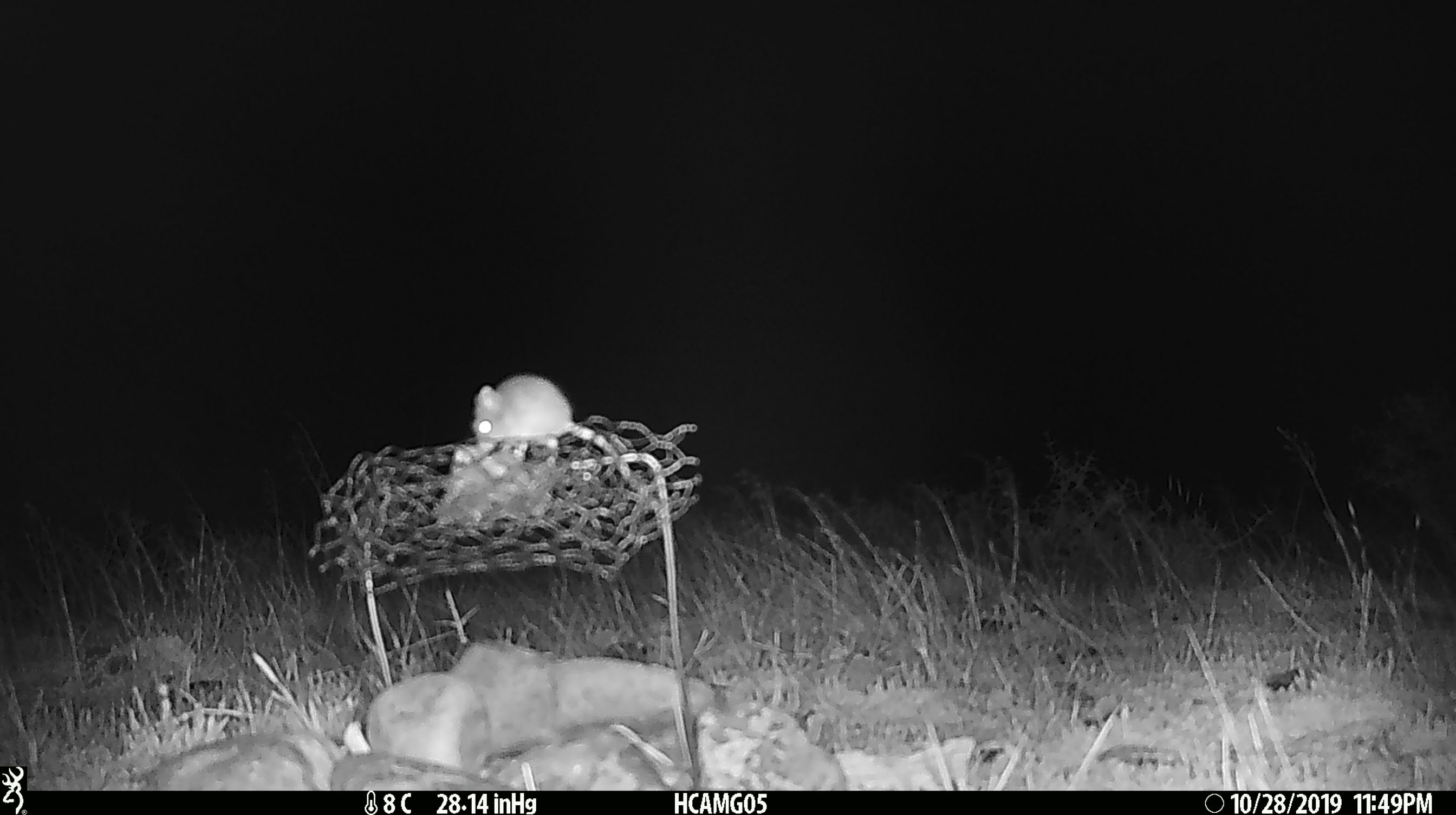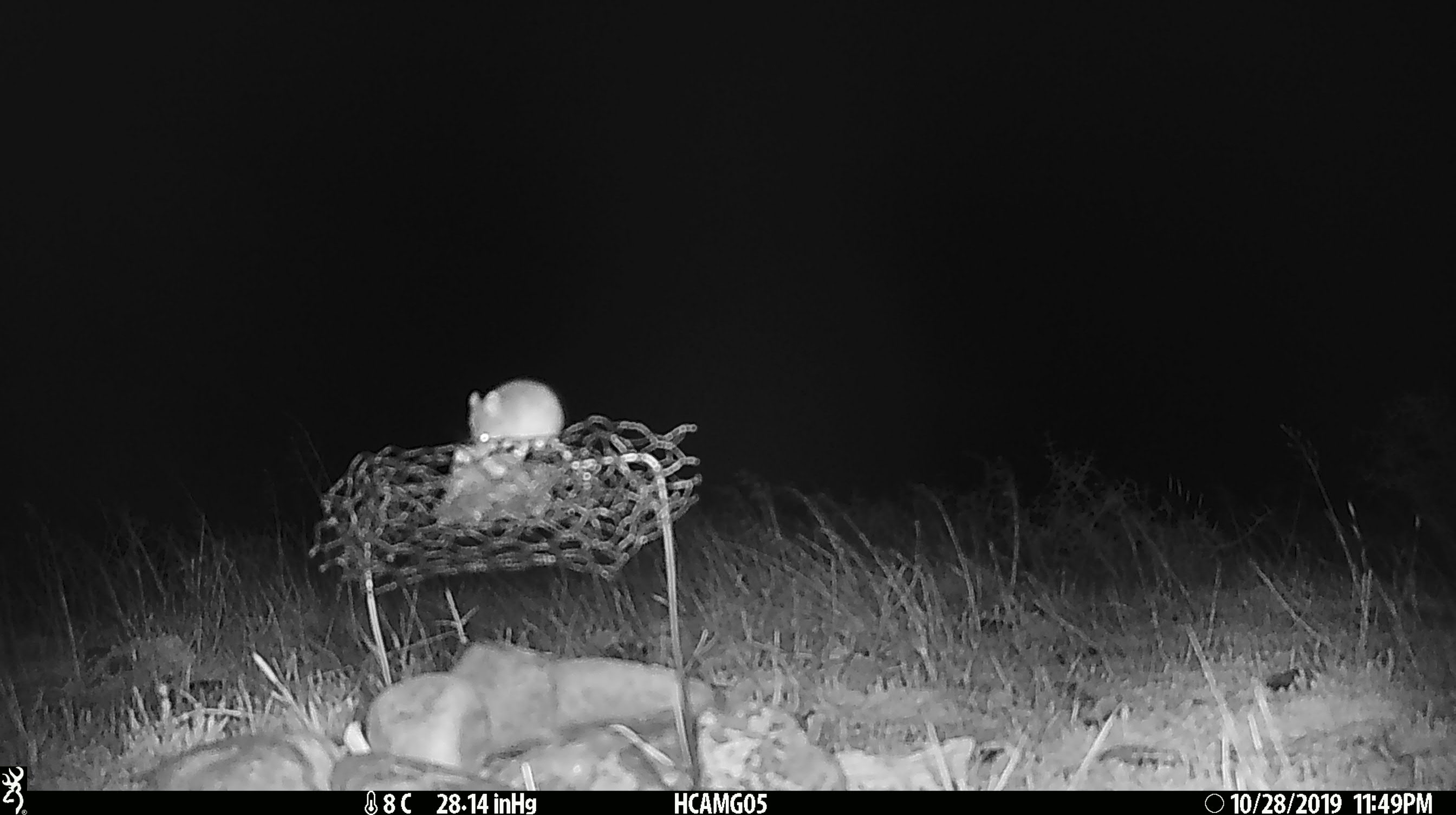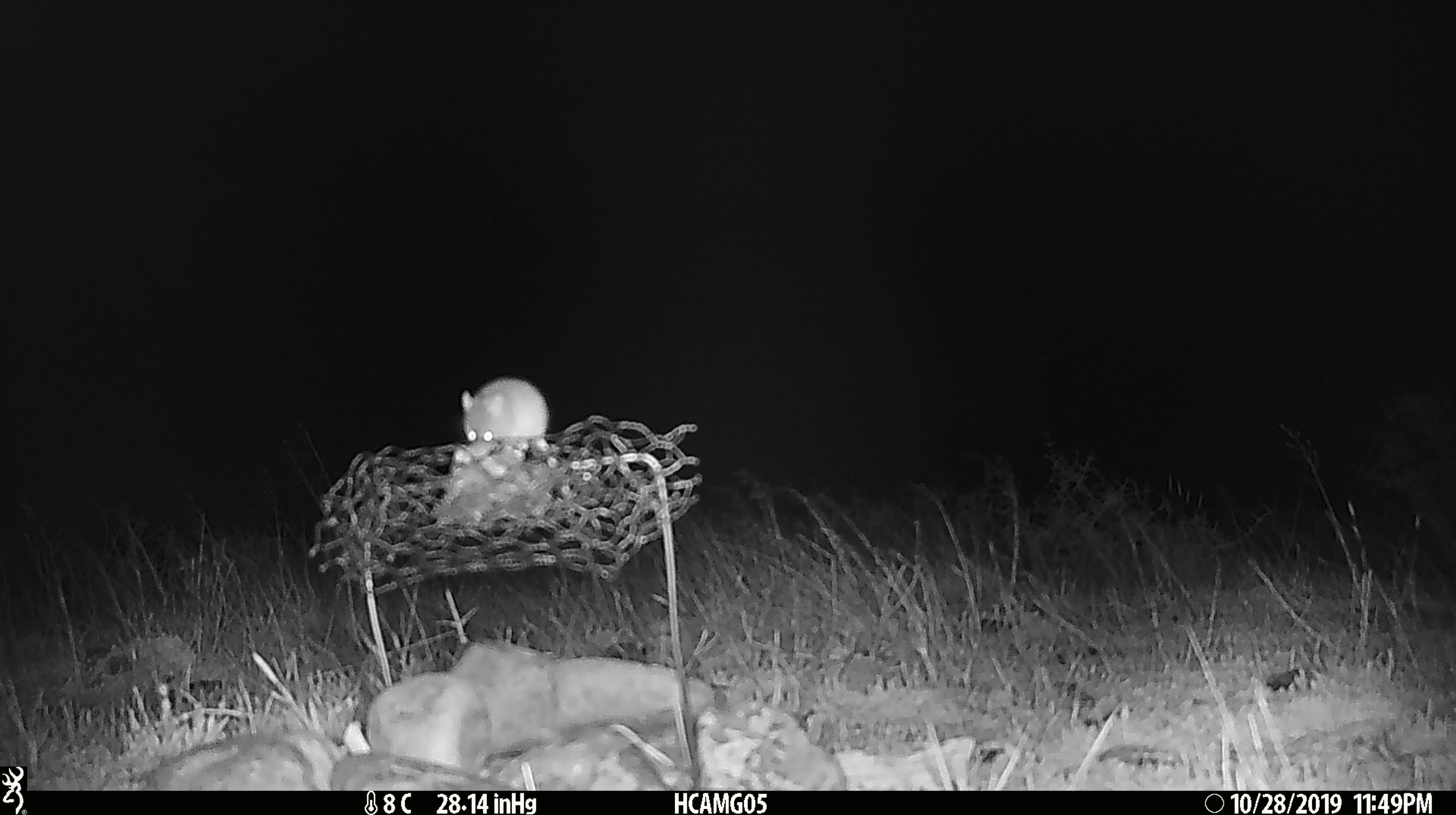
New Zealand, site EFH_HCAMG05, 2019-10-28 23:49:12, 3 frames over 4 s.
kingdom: Animalia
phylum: Chordata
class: Mammalia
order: Rodentia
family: Muridae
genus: Mus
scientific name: Mus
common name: mouse